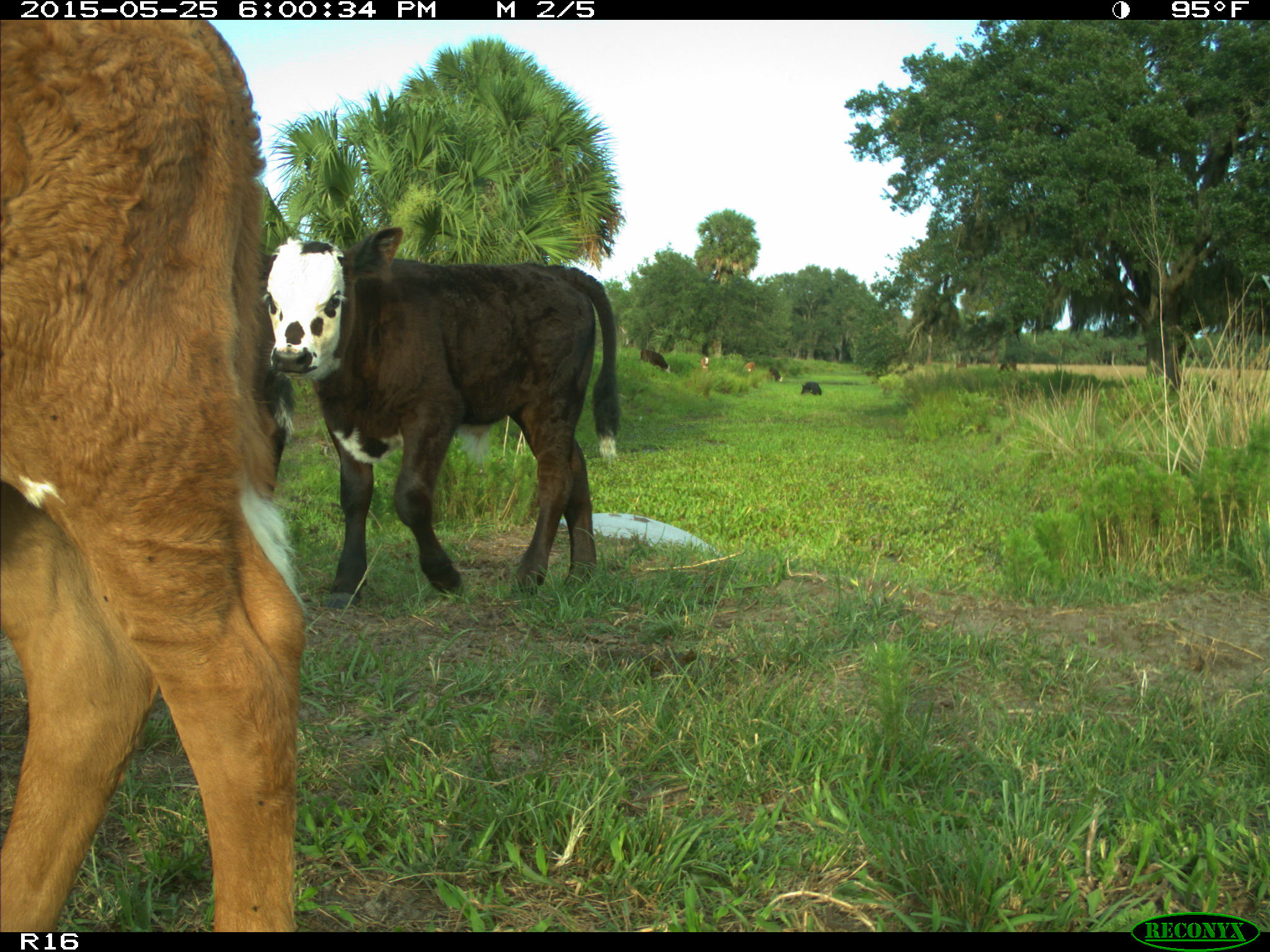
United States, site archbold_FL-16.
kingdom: Animalia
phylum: Chordata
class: Mammalia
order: Artiodactyla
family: Bovidae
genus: Bos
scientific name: Bos taurus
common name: domestic cow